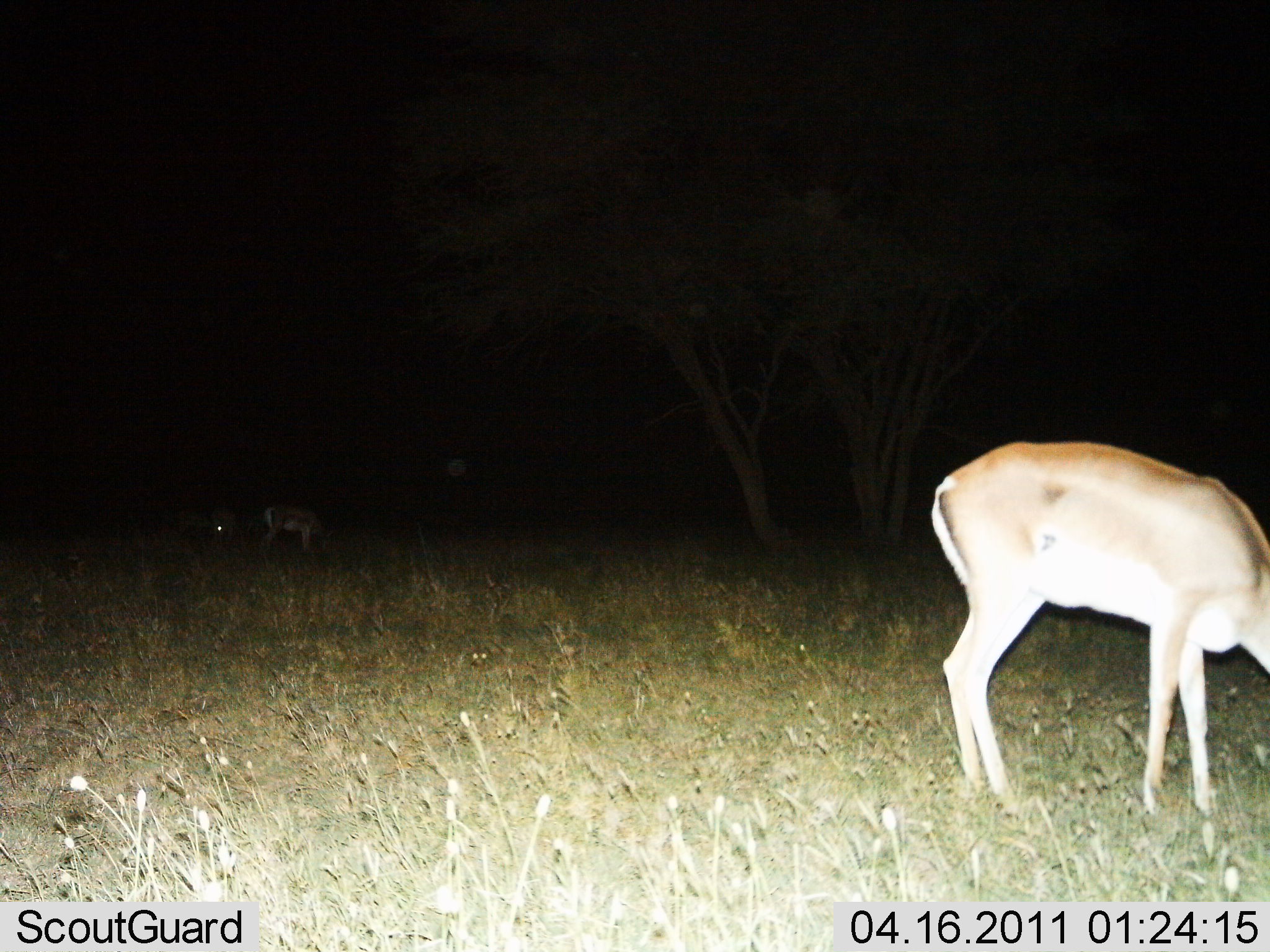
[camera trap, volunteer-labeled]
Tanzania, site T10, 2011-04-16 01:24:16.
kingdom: Animalia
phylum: Chordata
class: Mammalia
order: Artiodactyla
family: Bovidae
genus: Nanger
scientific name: Nanger granti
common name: grant's gazelle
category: gazellegrants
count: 2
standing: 58%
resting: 0%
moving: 0%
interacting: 0%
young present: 0%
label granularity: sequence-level